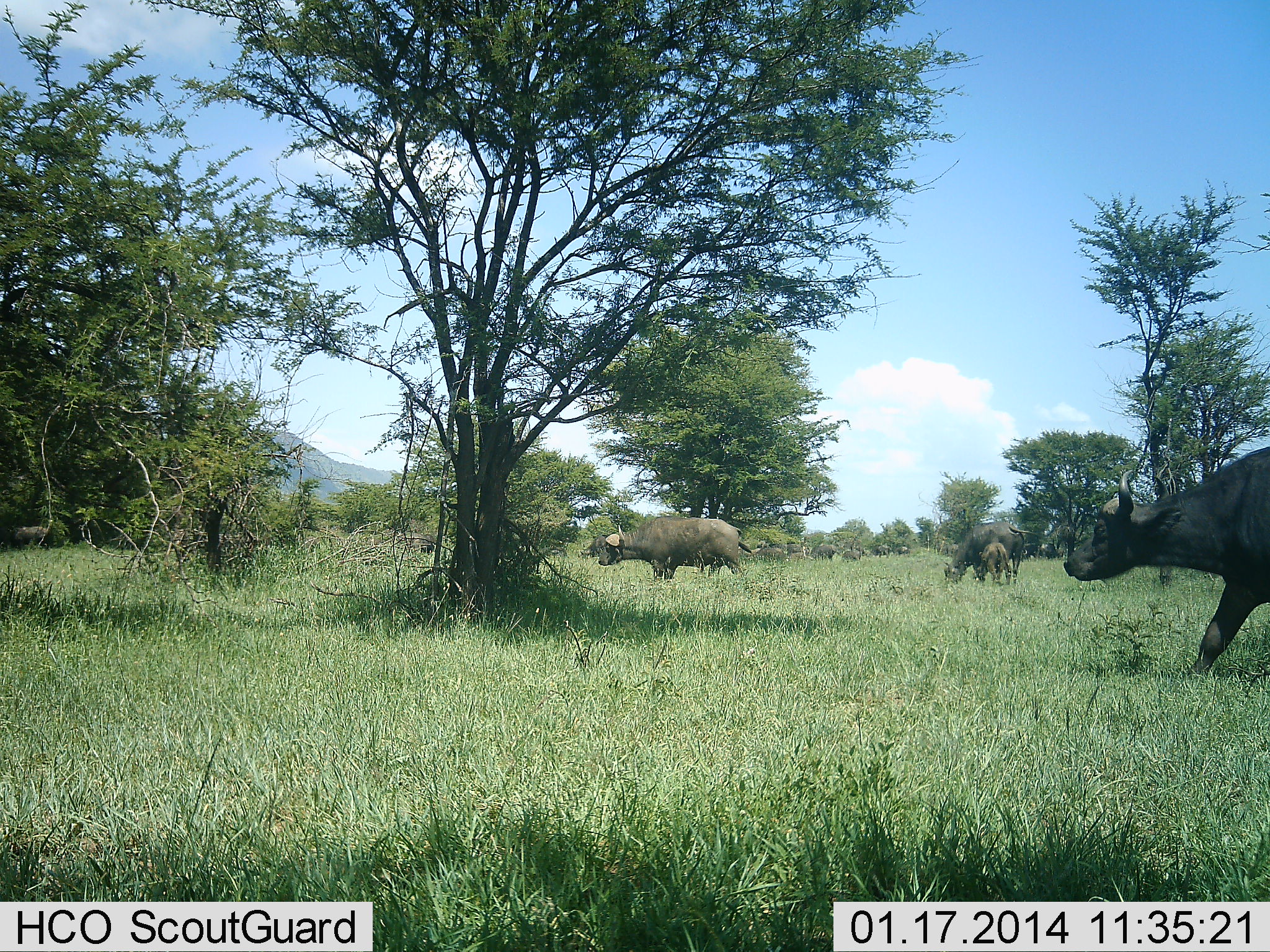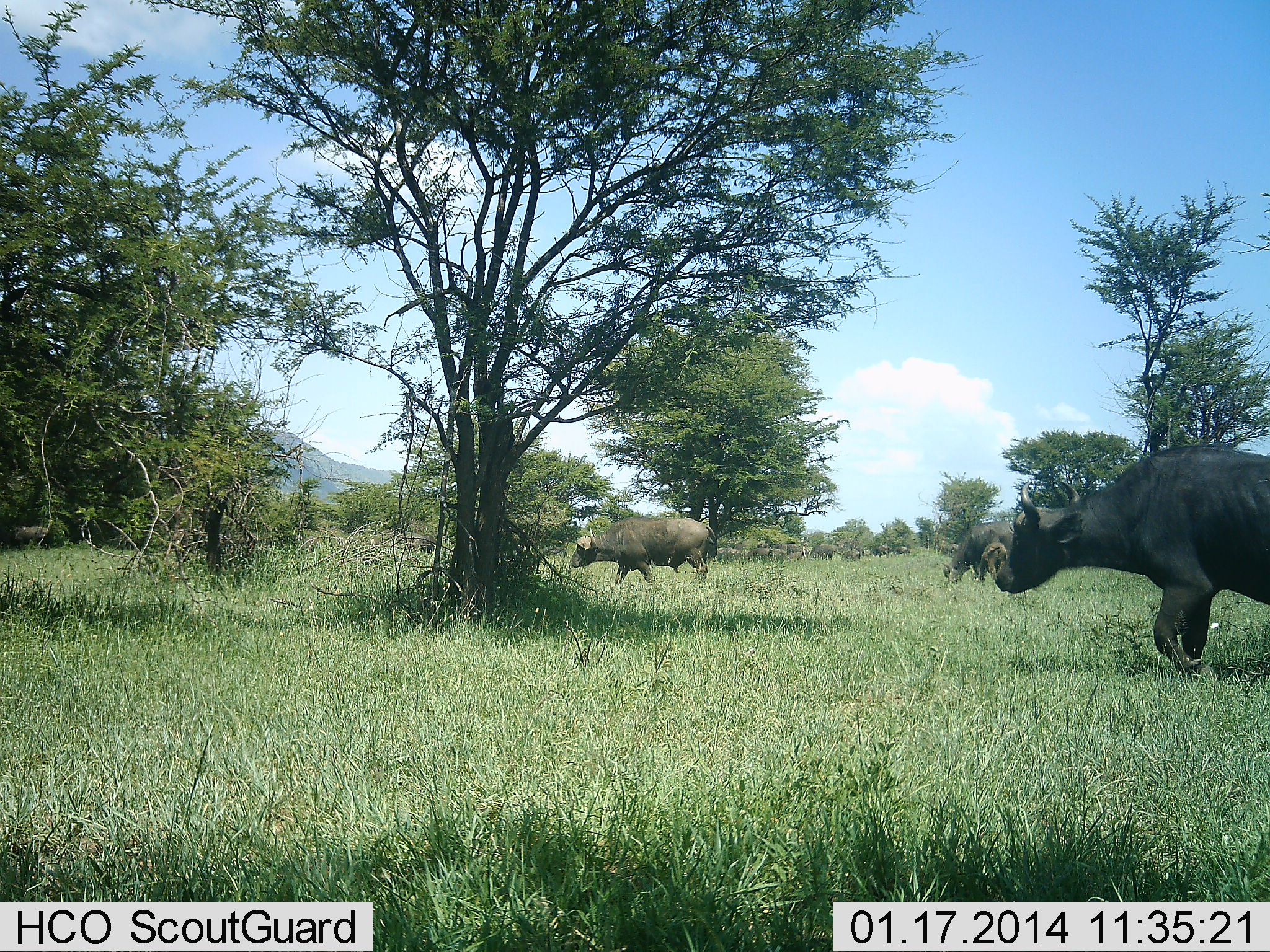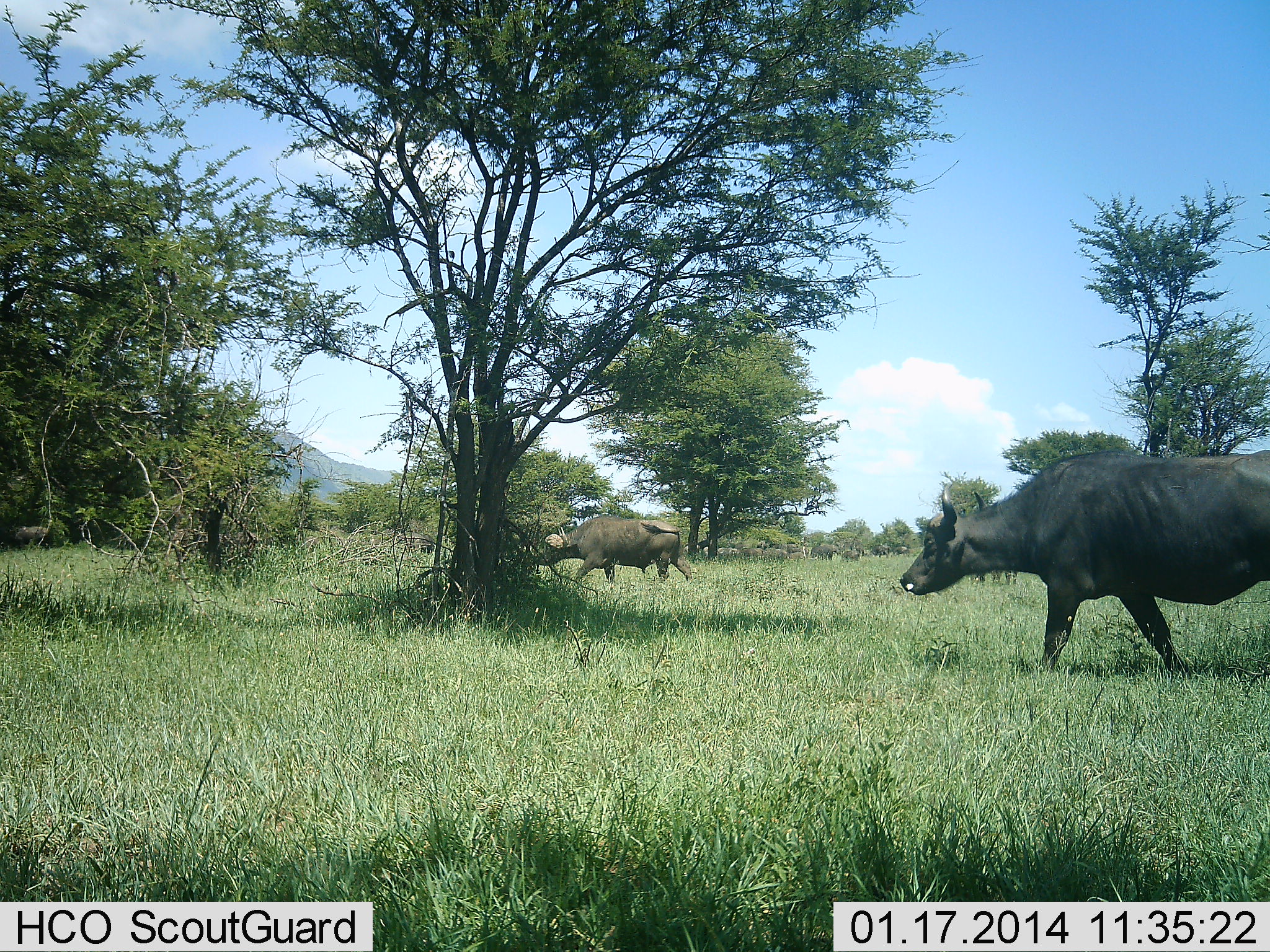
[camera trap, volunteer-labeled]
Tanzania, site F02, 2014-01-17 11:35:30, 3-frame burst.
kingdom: Animalia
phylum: Chordata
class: Mammalia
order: Artiodactyla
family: Bovidae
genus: Syncerus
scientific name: Syncerus caffer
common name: cape buffalo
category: buffalo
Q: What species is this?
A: Buffalo (cape buffalo) (Syncerus caffer).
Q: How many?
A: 9.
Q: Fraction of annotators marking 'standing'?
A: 50%.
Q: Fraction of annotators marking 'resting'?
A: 10%.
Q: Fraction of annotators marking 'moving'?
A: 100%.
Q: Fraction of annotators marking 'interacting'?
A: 10%.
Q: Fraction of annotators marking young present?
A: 80%.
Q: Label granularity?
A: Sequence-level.